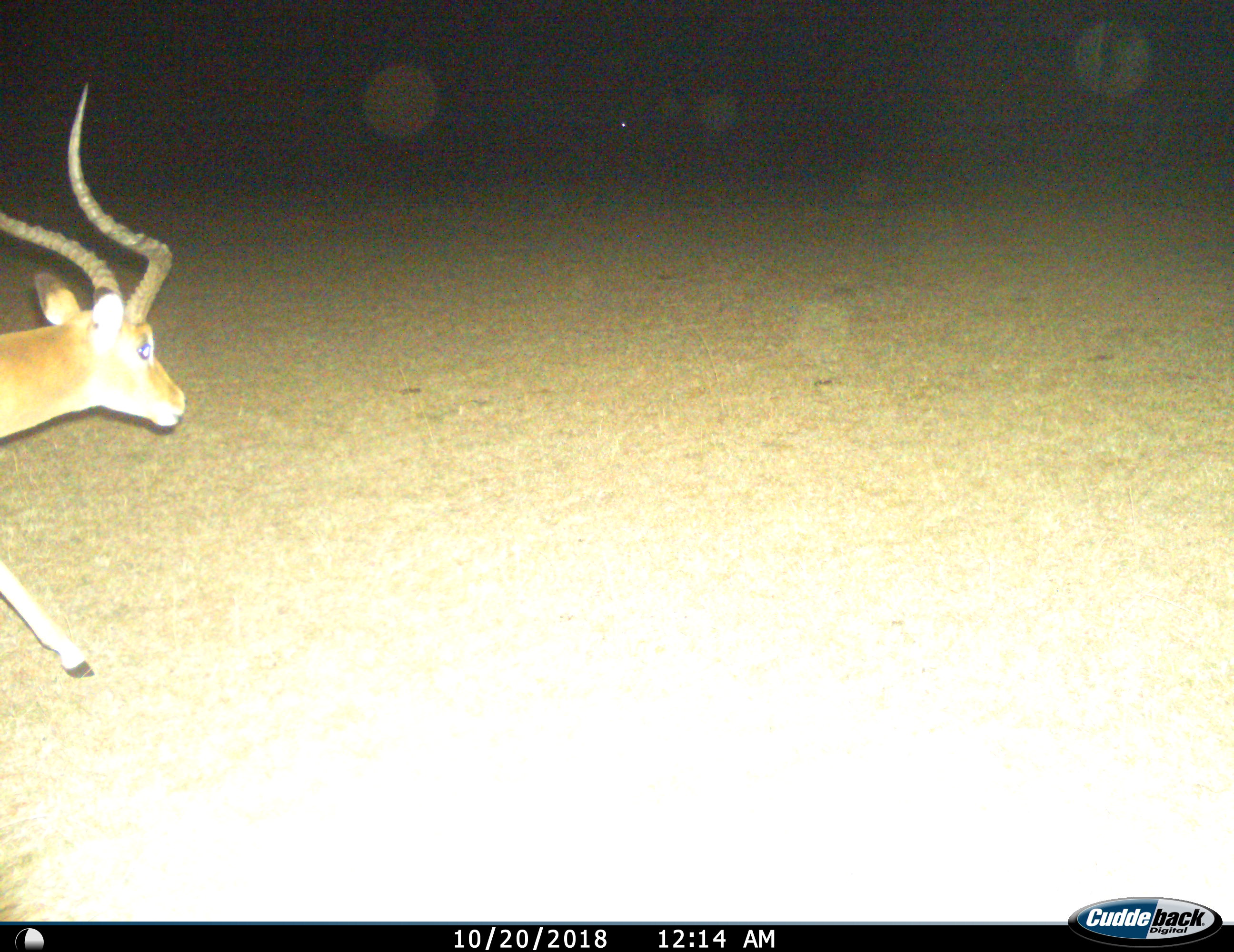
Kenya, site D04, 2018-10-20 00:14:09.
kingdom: Animalia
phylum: Chordata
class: Mammalia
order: Artiodactyla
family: Bovidae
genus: Aepyceros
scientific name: Aepyceros melampus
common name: impala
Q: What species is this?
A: Impala (Aepyceros melampus).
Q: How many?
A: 1.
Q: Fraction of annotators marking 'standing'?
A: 14%.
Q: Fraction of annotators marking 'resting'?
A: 0%.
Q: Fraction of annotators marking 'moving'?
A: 100%.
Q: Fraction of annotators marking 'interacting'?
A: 0%.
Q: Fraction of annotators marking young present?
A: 0%.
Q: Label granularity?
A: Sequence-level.